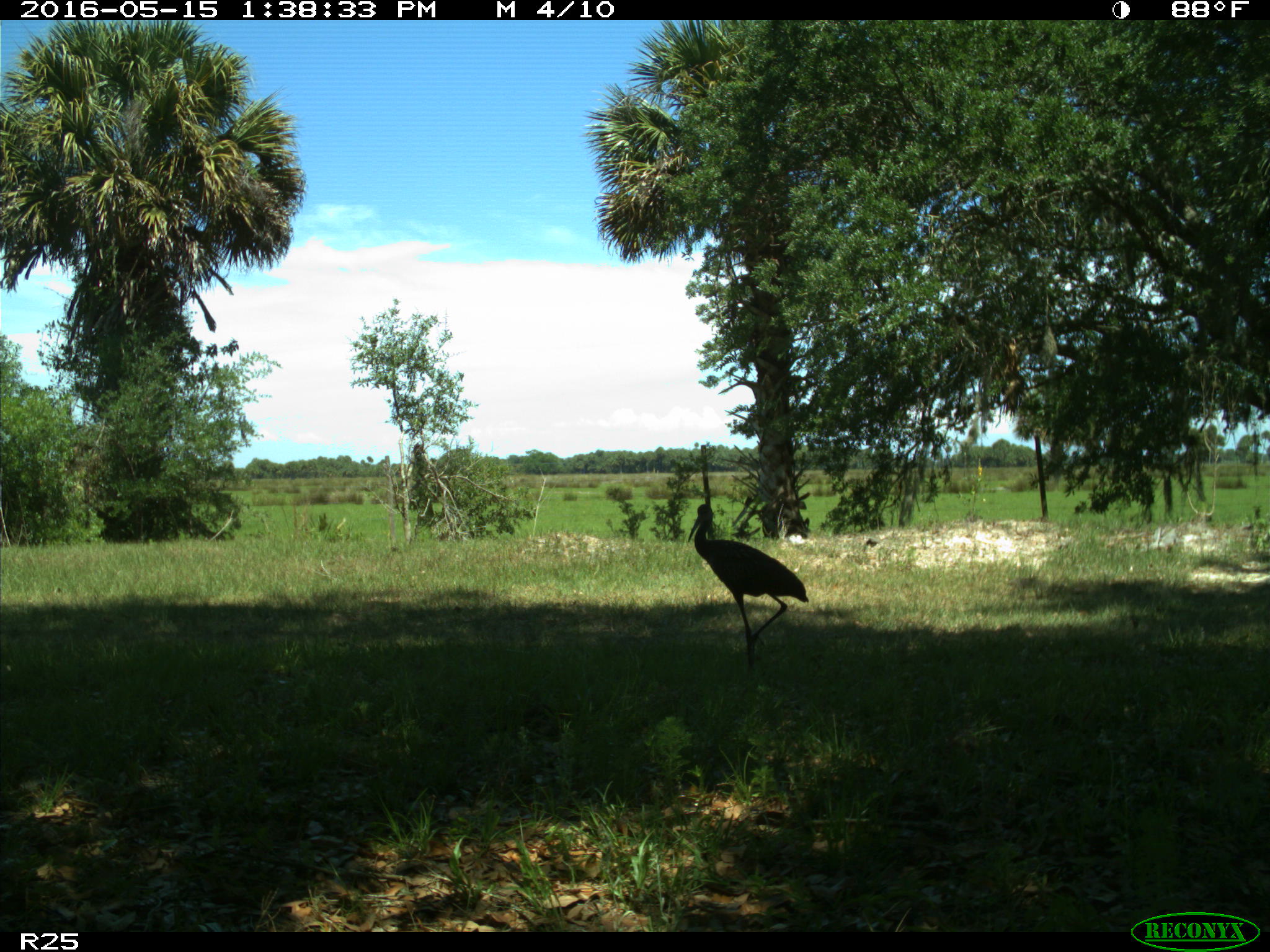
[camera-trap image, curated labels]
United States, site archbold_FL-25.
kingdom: Animalia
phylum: Chordata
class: Aves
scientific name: Aves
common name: birds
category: unidentified bird